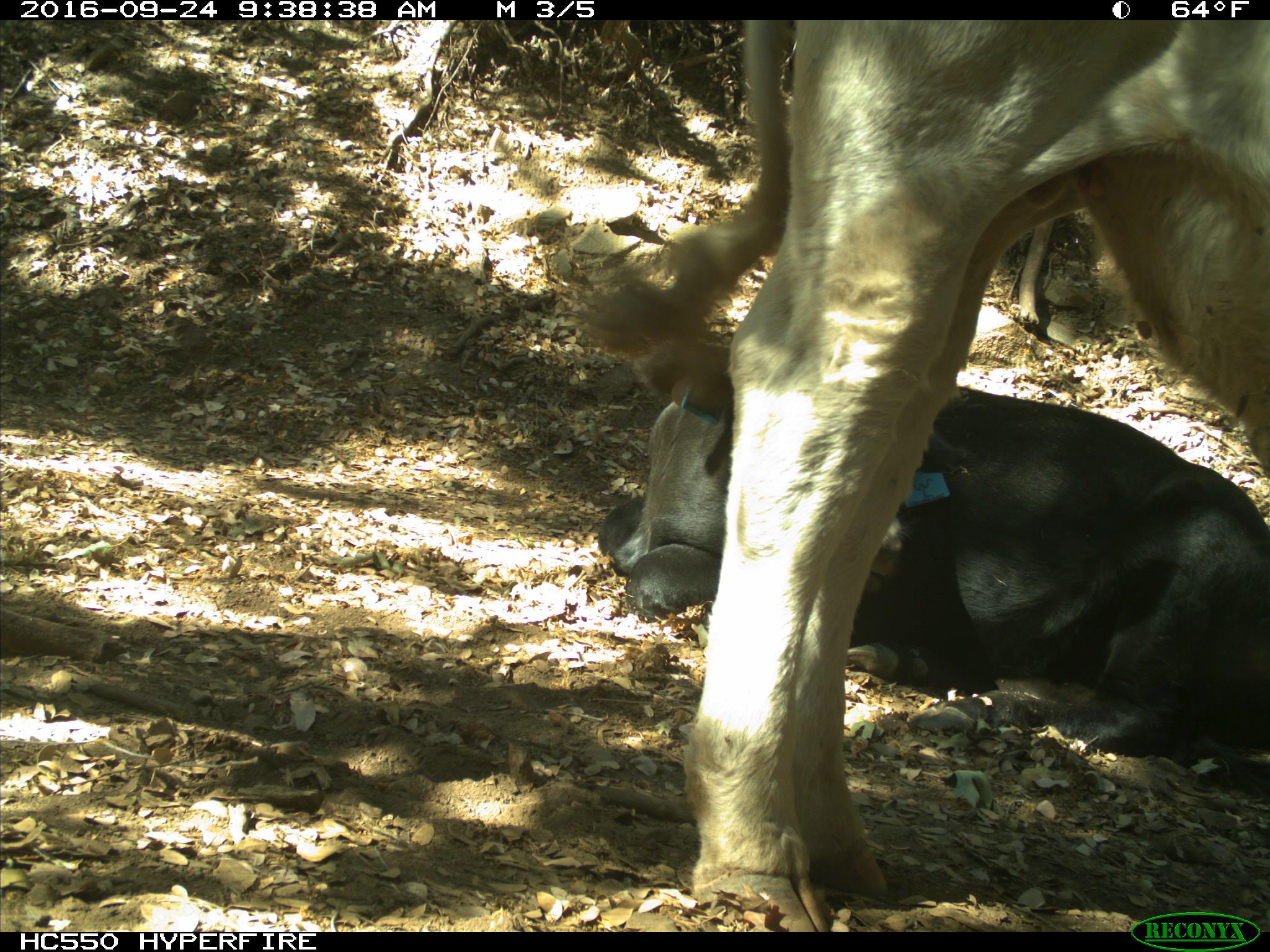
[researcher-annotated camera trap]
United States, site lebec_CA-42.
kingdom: Animalia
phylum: Chordata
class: Mammalia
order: Artiodactyla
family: Bovidae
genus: Bos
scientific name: Bos taurus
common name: domestic cow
Bos taurus (domestic cow).